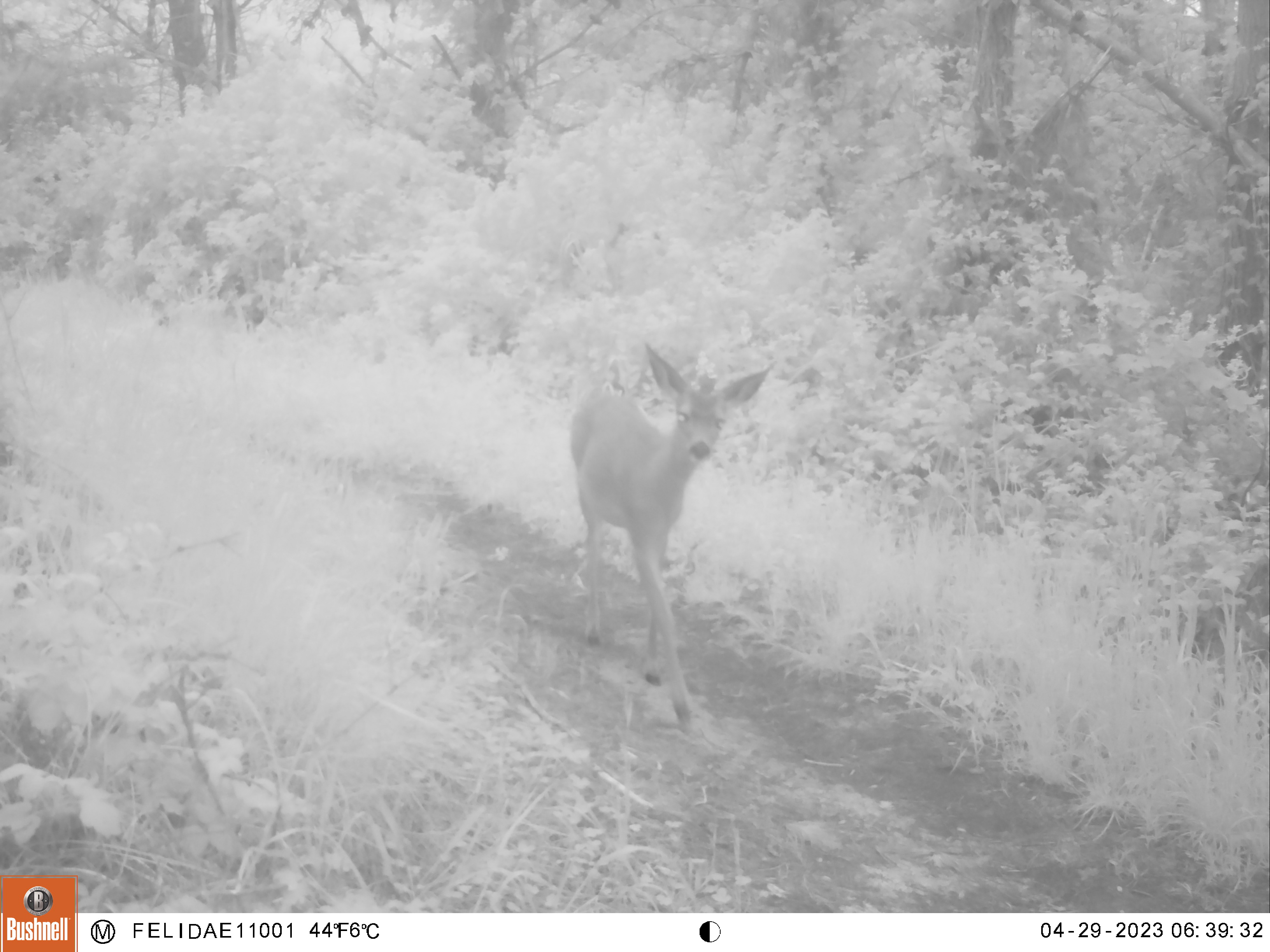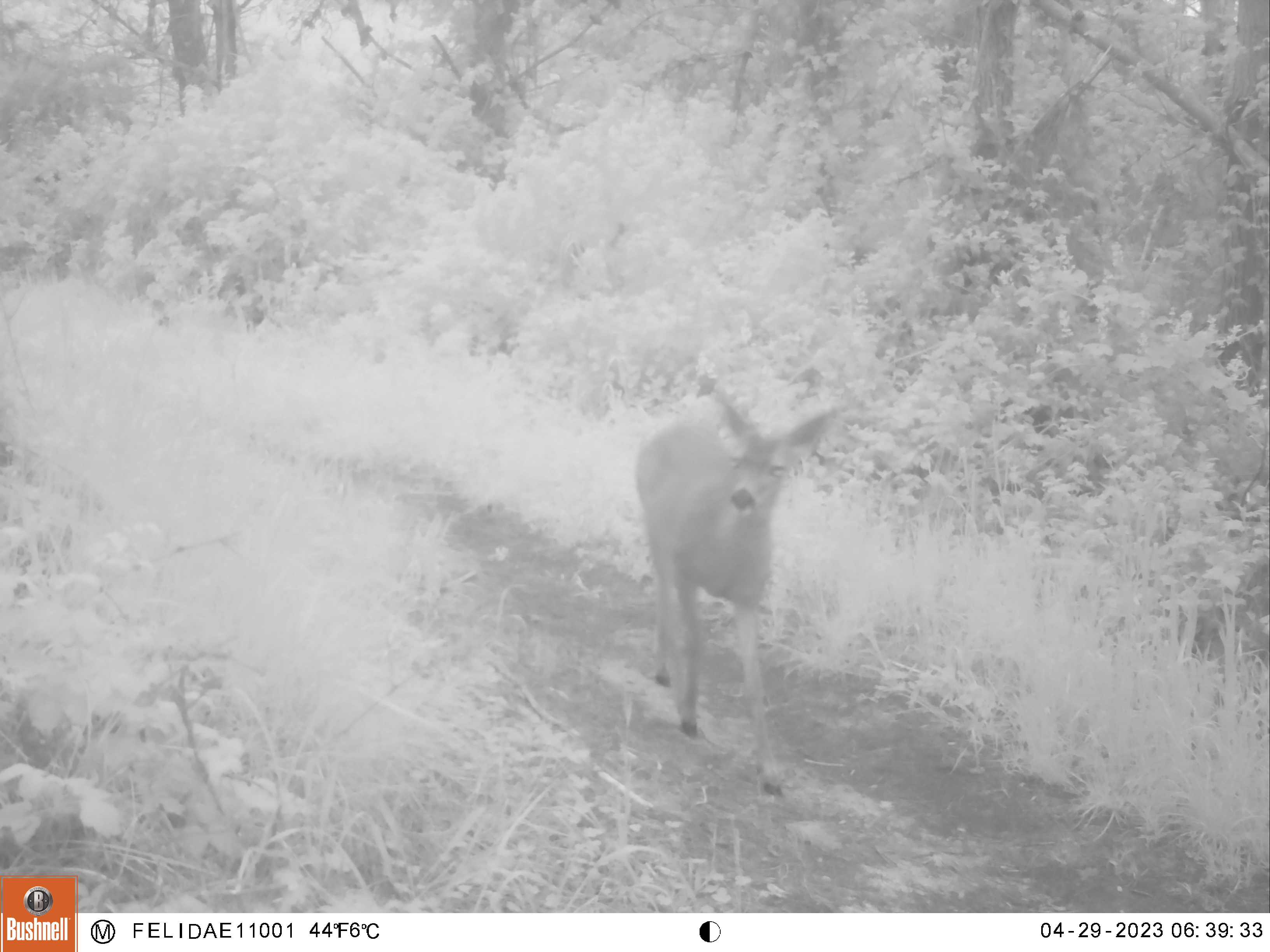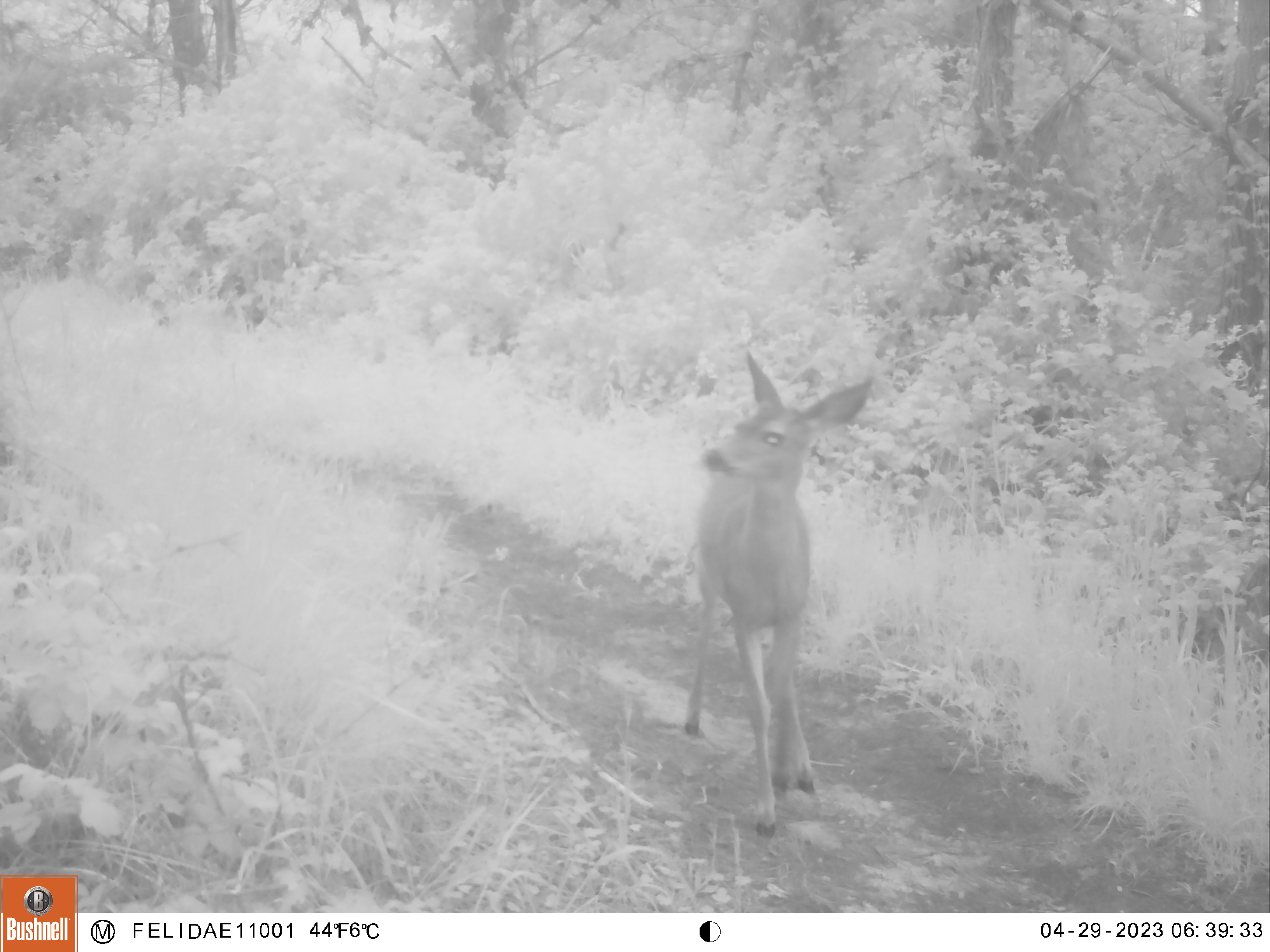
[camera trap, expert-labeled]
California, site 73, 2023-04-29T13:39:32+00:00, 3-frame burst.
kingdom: Animalia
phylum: Chordata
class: Mammalia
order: Artiodactyla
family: Cervidae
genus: Odocoileus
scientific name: Odocoileus hemionus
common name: mule deer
Mule deer (Odocoileus hemionus).